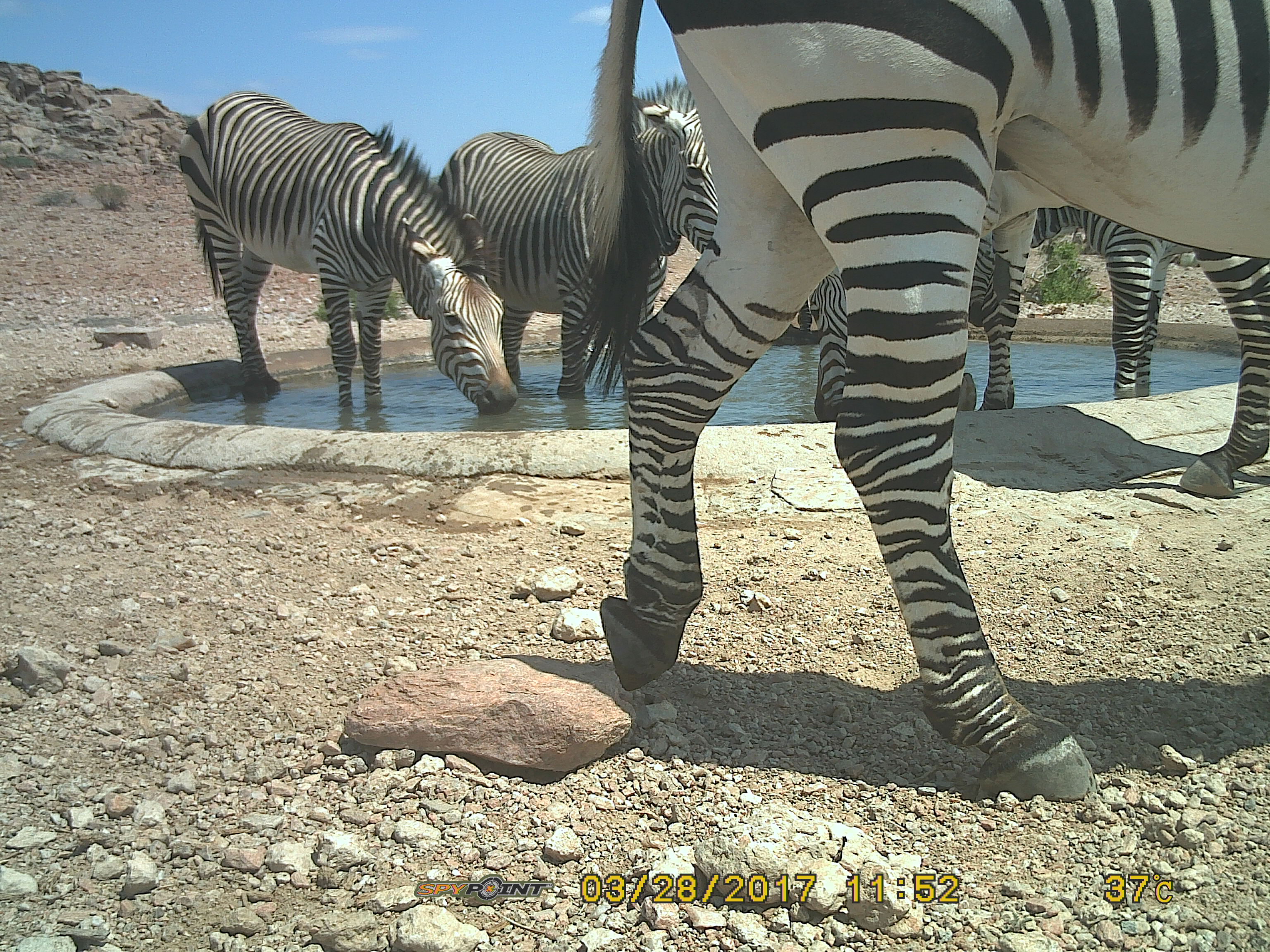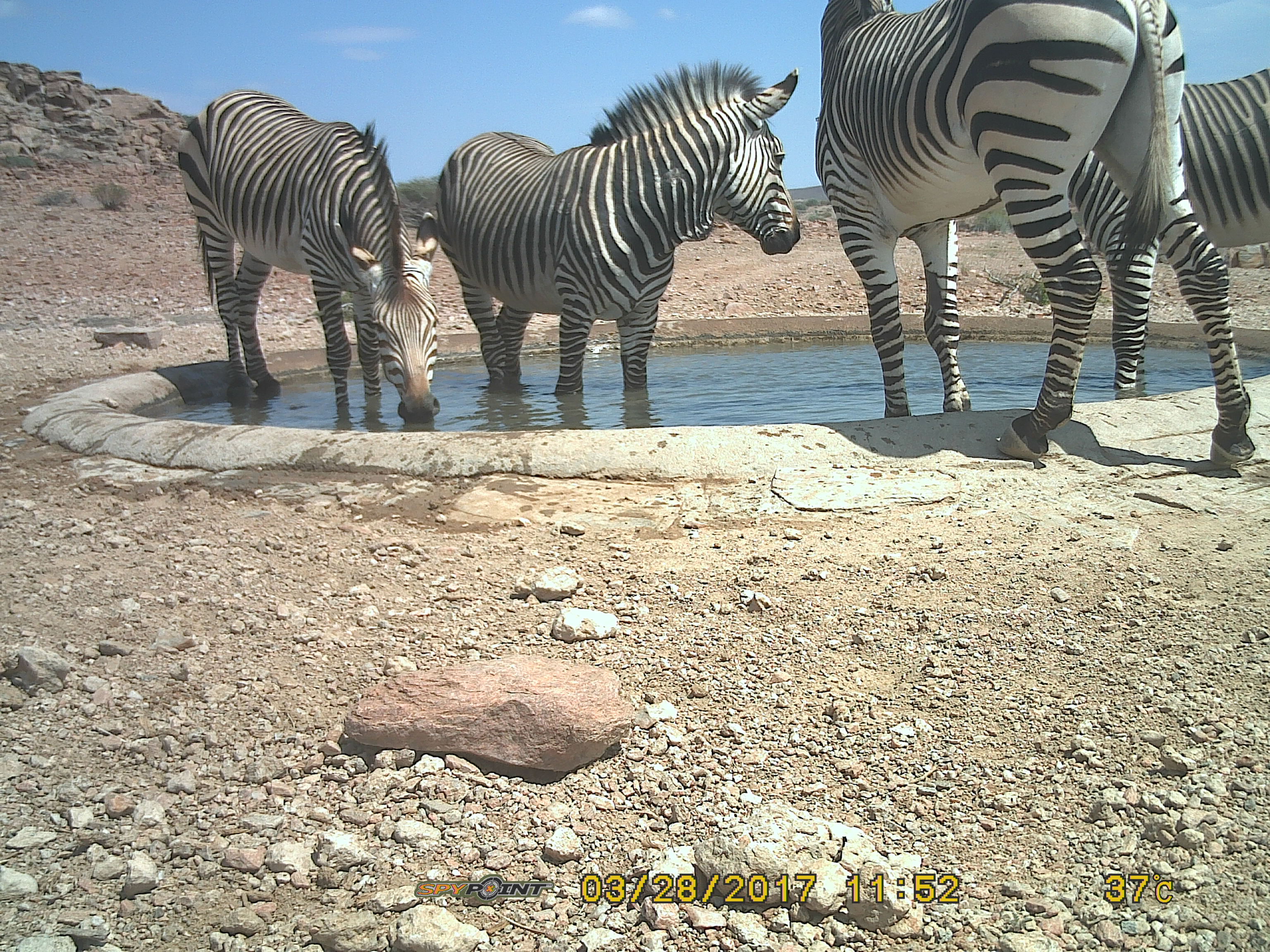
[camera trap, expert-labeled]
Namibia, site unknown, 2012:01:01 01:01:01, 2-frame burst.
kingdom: Animalia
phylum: Chordata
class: Mammalia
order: Perissodactyla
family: Equidae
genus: Equus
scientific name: Equus zebra hartmannae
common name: hartmann's mountain zebra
Equus zebra hartmannae (hartmann's mountain zebra).